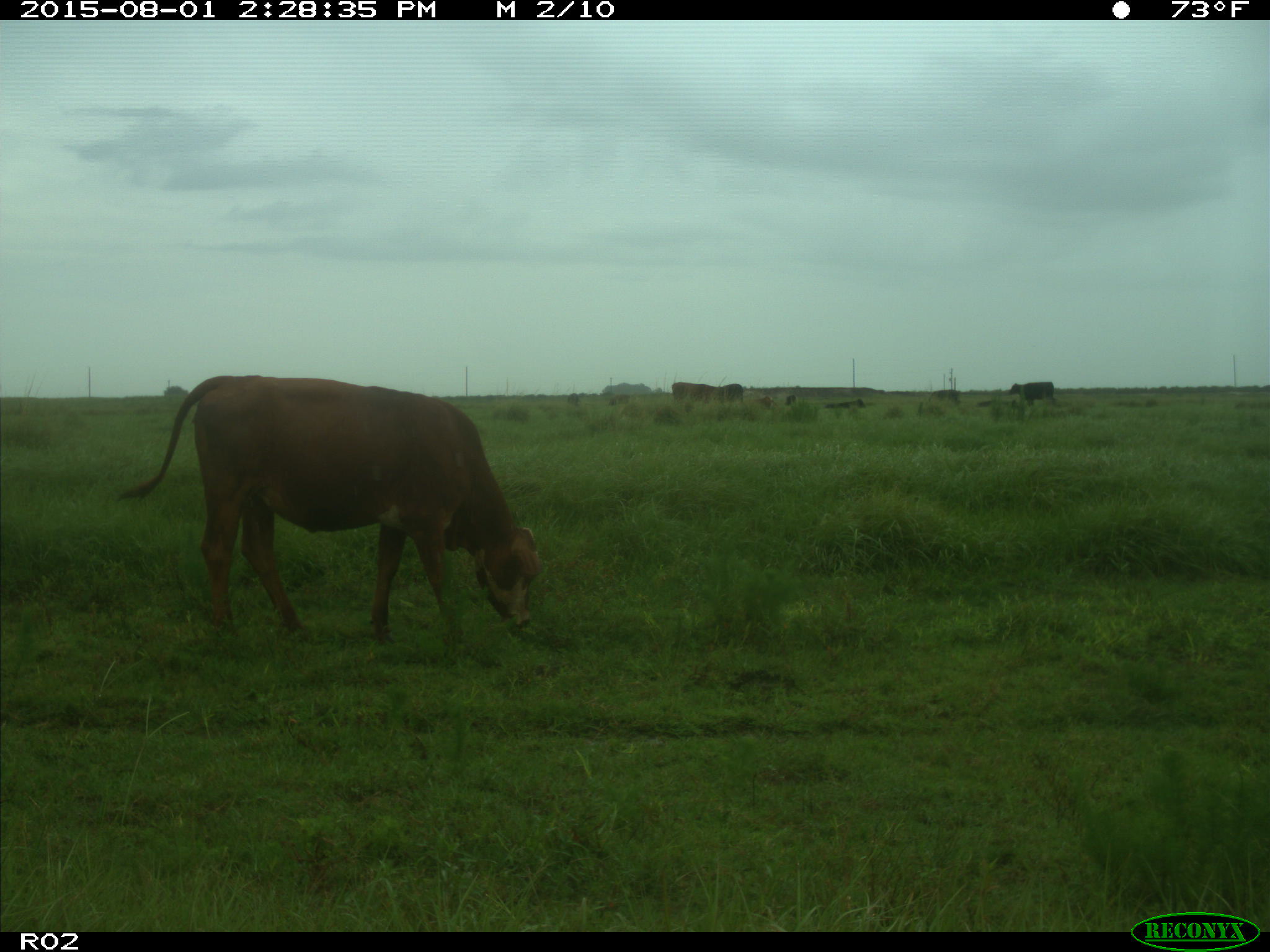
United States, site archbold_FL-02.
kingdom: Animalia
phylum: Chordata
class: Mammalia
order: Artiodactyla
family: Bovidae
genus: Bos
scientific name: Bos taurus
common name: domestic cow